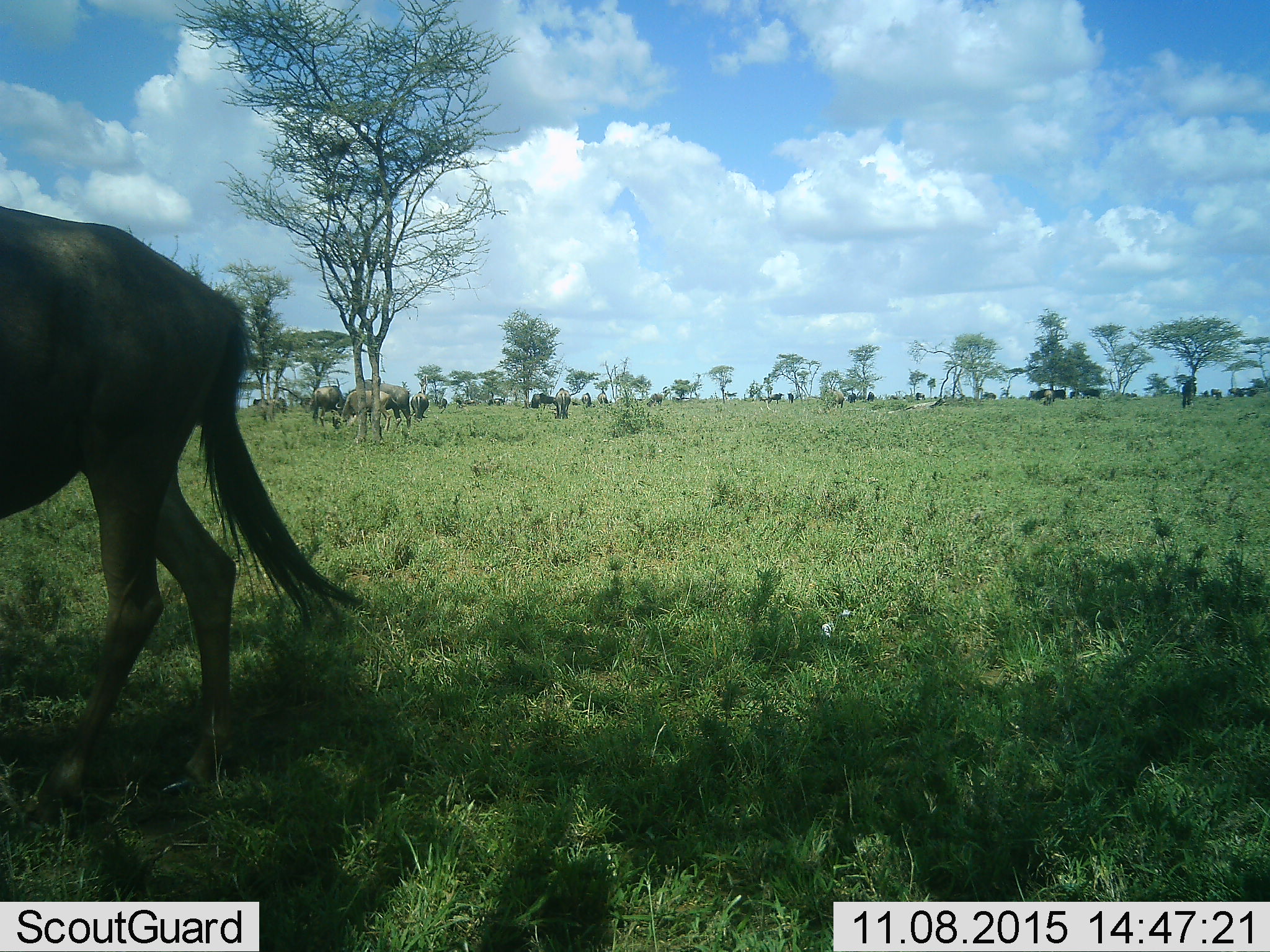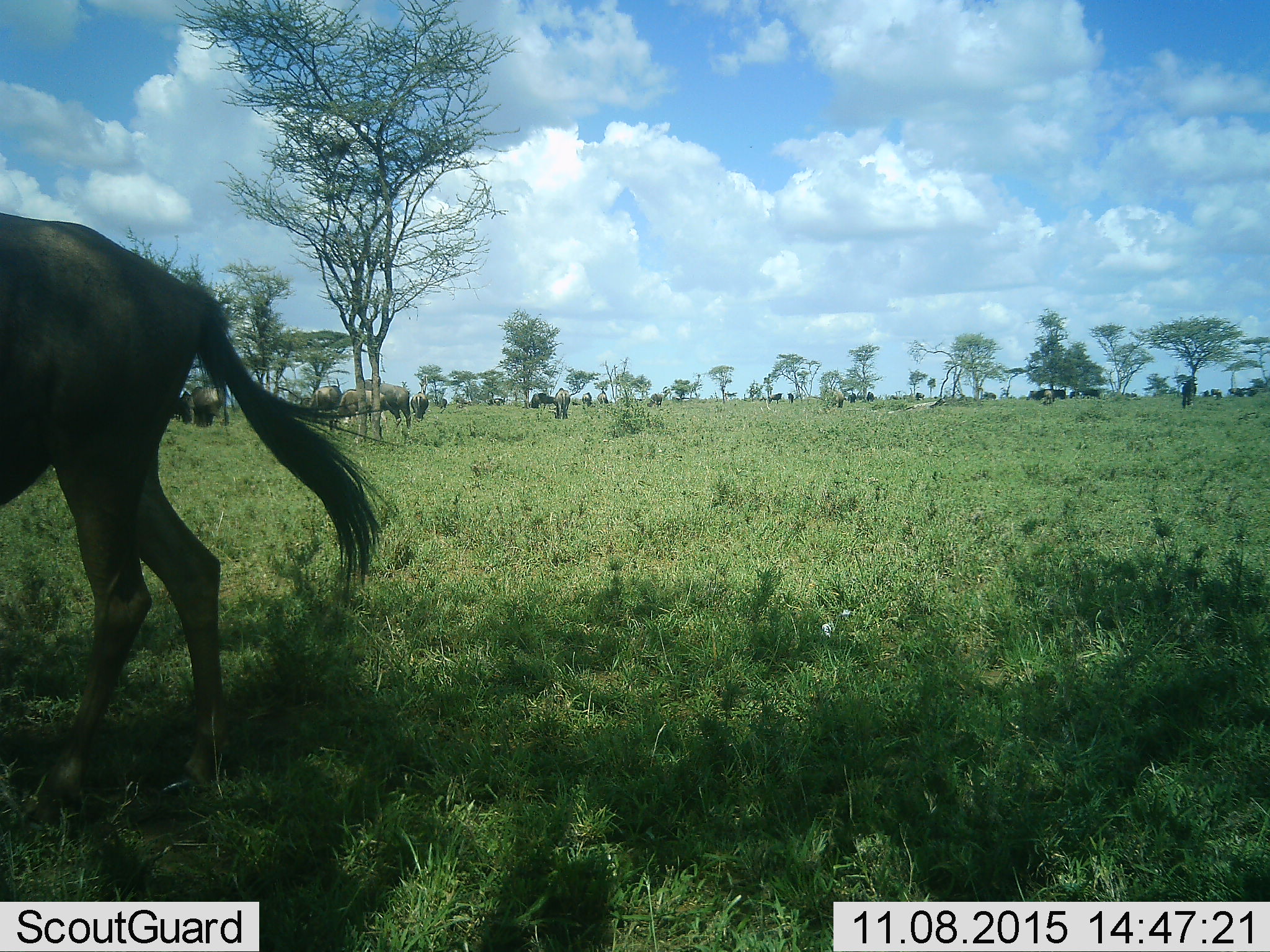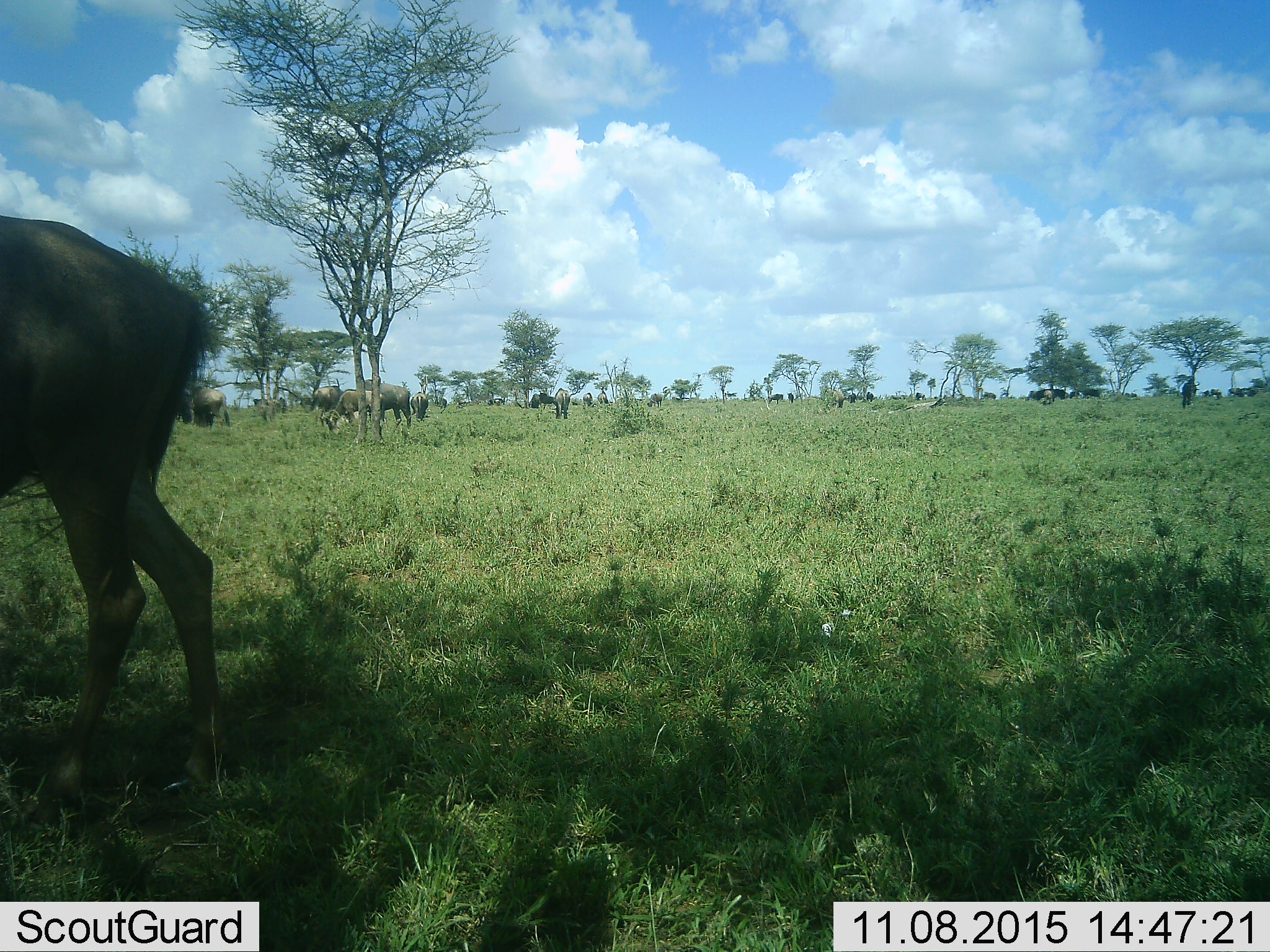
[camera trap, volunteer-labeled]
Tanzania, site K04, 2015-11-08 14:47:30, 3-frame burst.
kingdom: Animalia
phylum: Chordata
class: Mammalia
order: Artiodactyla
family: Bovidae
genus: Connochaetes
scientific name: Connochaetes taurinus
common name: blue wildebeest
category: wildebeest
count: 11-50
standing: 75%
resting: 0%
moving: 62%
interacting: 0%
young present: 12%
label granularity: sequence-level